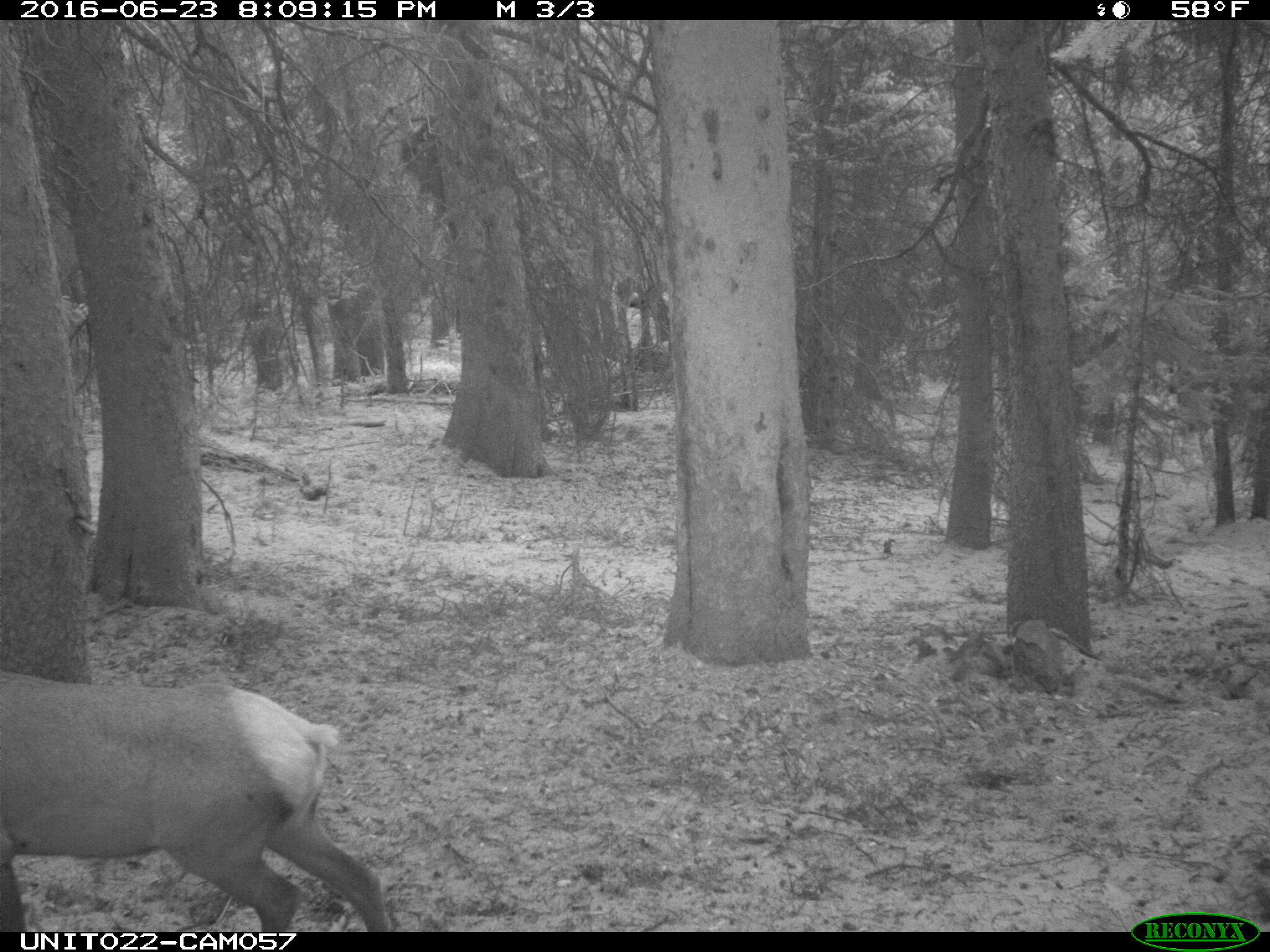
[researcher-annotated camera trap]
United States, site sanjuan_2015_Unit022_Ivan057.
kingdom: Animalia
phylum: Chordata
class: Mammalia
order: Artiodactyla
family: Cervidae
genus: Cervus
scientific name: Cervus elaphus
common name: red deer